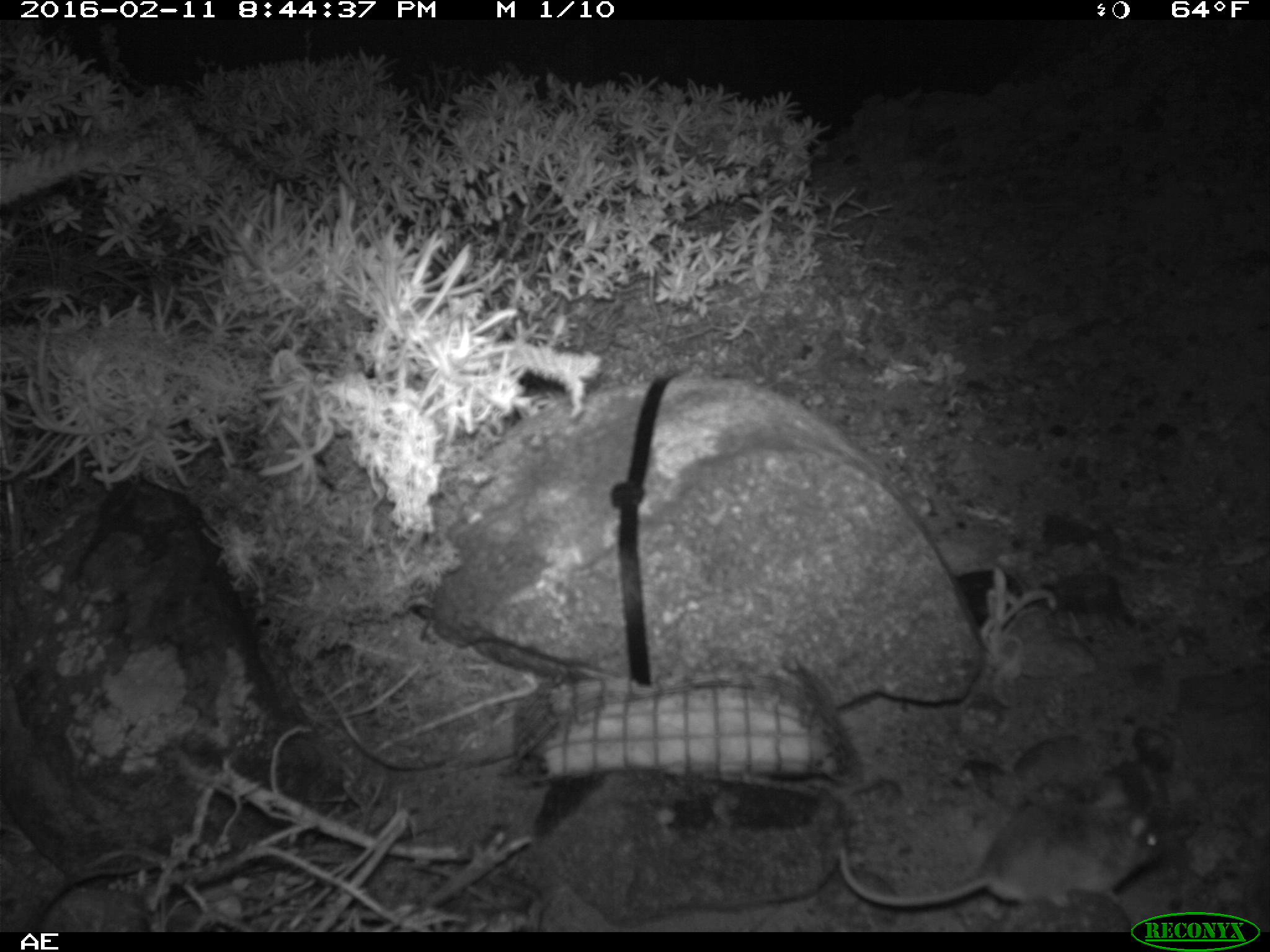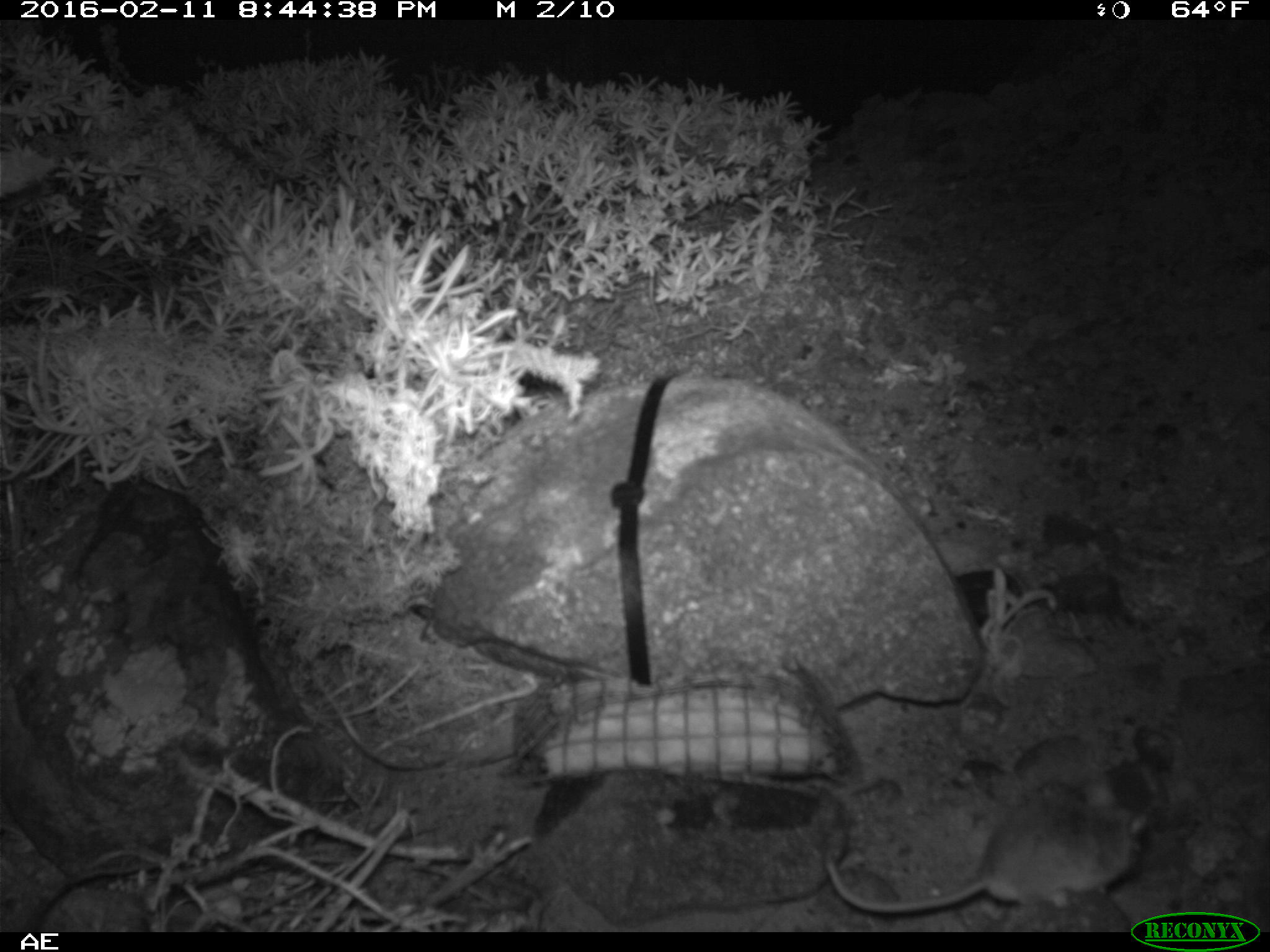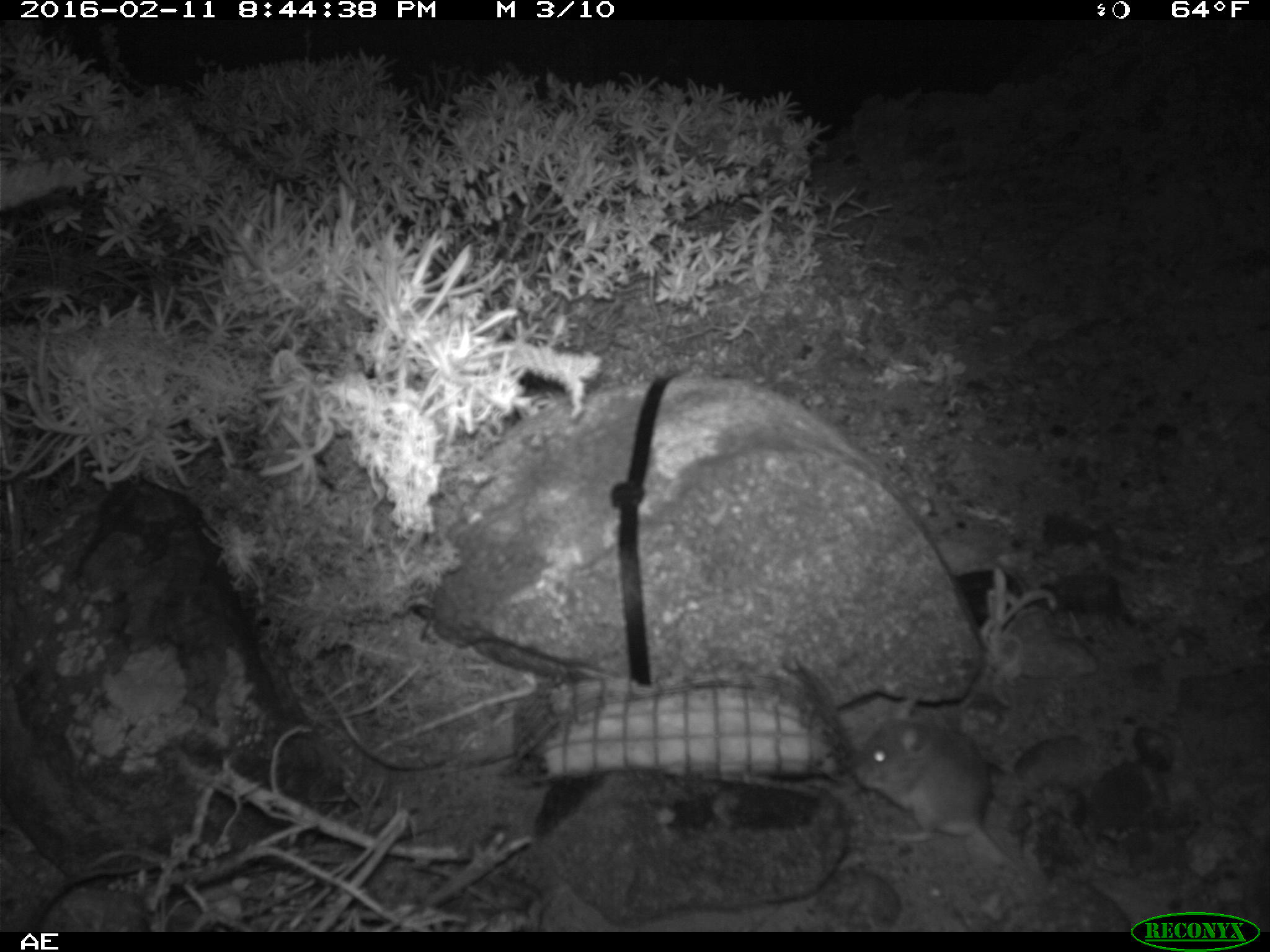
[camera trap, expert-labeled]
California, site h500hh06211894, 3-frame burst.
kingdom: Animalia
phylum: Chordata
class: Mammalia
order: Rodentia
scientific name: Rodentia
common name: rodent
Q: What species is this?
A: Rodent (Rodentia).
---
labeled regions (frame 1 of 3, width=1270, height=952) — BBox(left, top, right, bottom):
rodent: BBox(834, 752, 1163, 919)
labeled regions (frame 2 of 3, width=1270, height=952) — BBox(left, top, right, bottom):
rodent: BBox(824, 780, 1145, 914)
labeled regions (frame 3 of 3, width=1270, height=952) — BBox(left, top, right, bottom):
rodent: BBox(849, 695, 1026, 876)